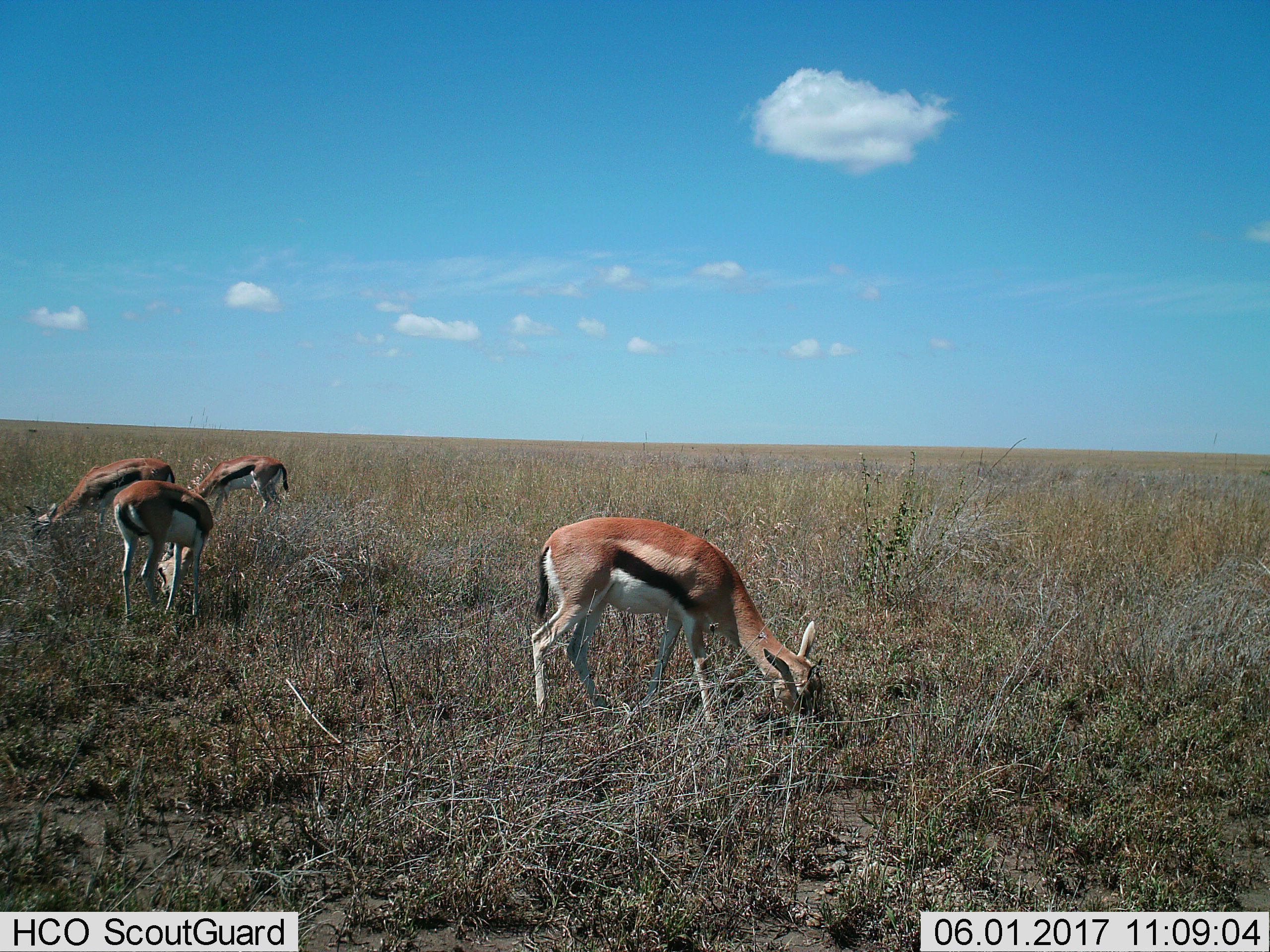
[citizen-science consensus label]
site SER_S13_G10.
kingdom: Animalia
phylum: Chordata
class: Mammalia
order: Artiodactyla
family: Bovidae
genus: Eudorcas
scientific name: Eudorcas thomsonii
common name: thomson's gazelle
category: gazellethomsons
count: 4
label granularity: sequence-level